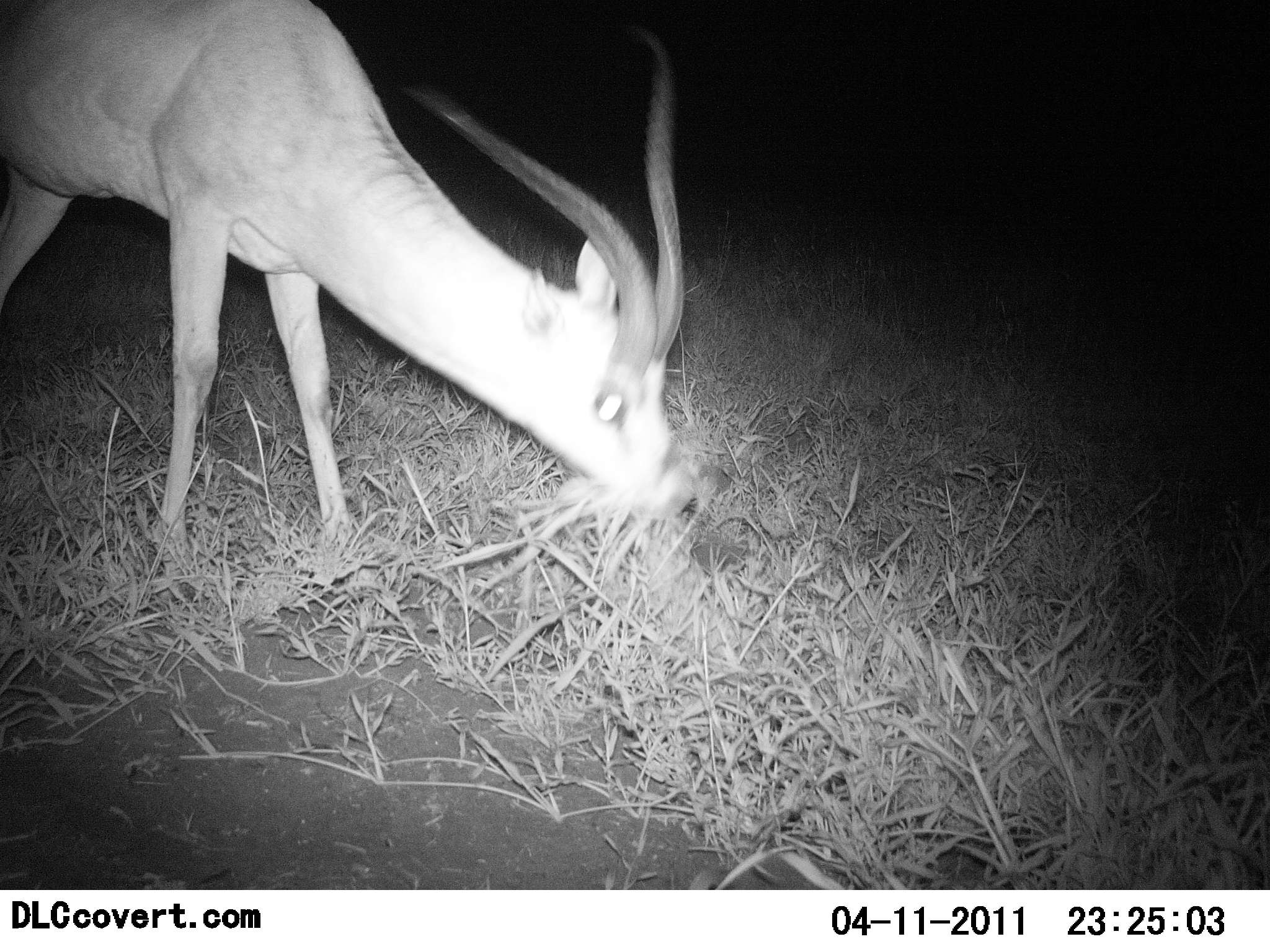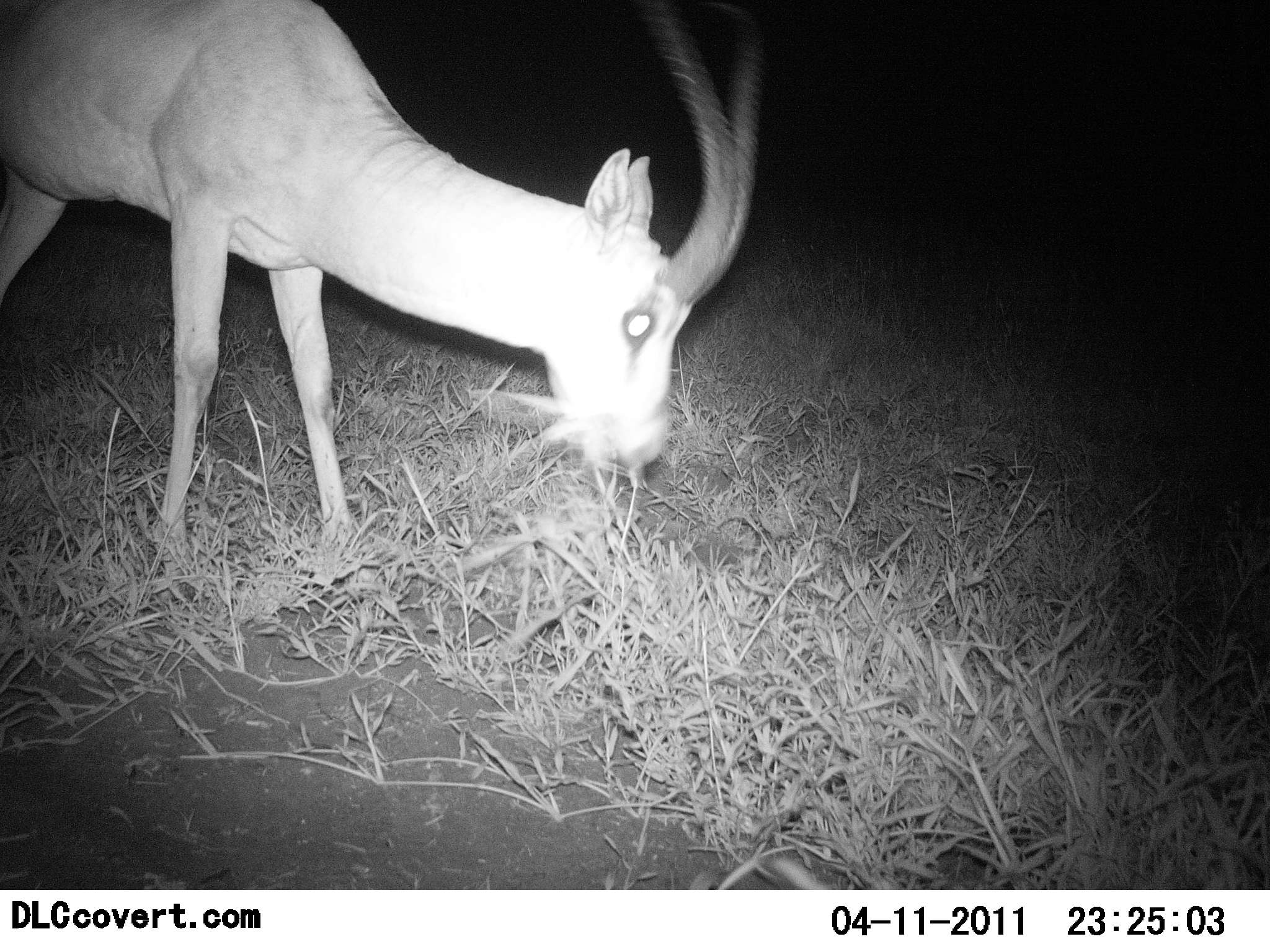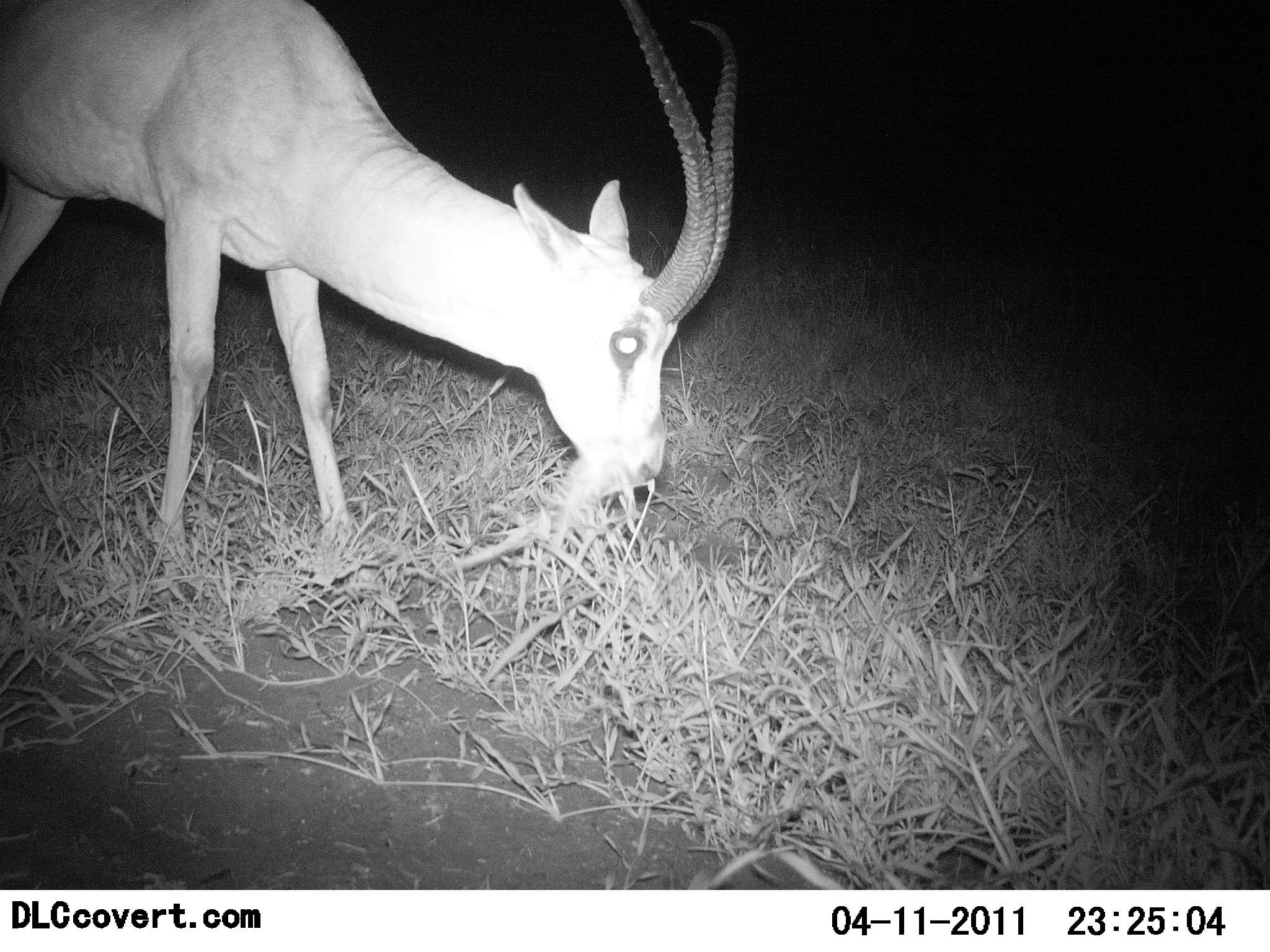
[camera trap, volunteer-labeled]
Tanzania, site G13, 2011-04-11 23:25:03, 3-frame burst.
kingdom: Animalia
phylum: Chordata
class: Mammalia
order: Artiodactyla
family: Bovidae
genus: Nanger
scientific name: Nanger granti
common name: grant's gazelle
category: gazellegrants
Gazellegrants (grant's gazelle) (Nanger granti), count 1. Behavior (volunteer vote fractions): standing 40%, resting 0%, moving 0%, interacting 0%. Young present (vote fraction): 0%. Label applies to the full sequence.